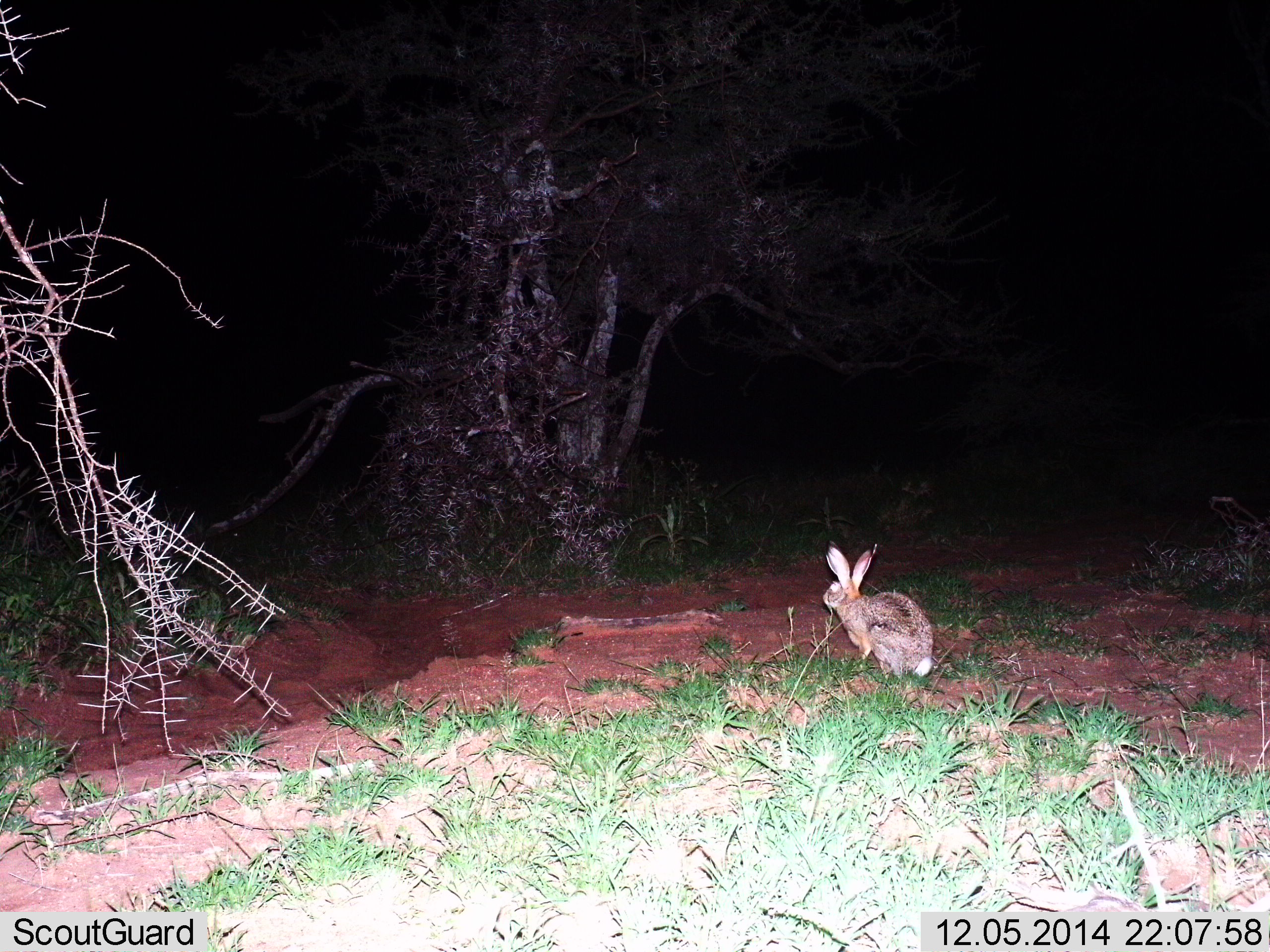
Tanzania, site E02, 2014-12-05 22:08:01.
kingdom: Animalia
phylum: Chordata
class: Mammalia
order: Lagomorpha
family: Leporidae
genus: Lepus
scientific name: Lepus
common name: hare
Hare (Lepus), count 1. Behavior (volunteer vote fractions): standing 90%, resting 10%, moving 0%, interacting 0%. Young present (vote fraction): 0%. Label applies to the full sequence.